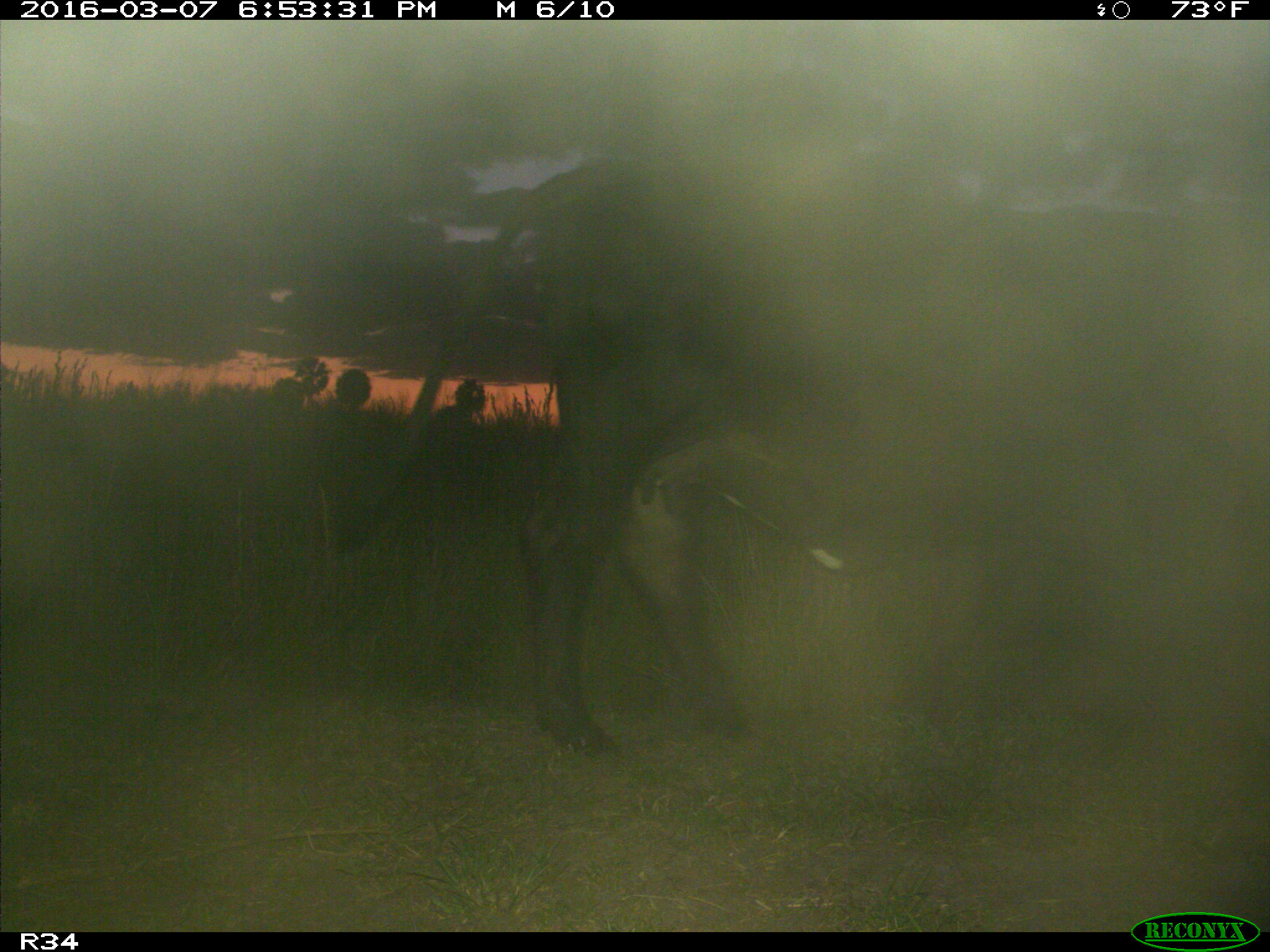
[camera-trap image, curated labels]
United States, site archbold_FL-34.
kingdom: Animalia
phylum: Chordata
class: Mammalia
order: Artiodactyla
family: Bovidae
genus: Bos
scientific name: Bos taurus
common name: domestic cow